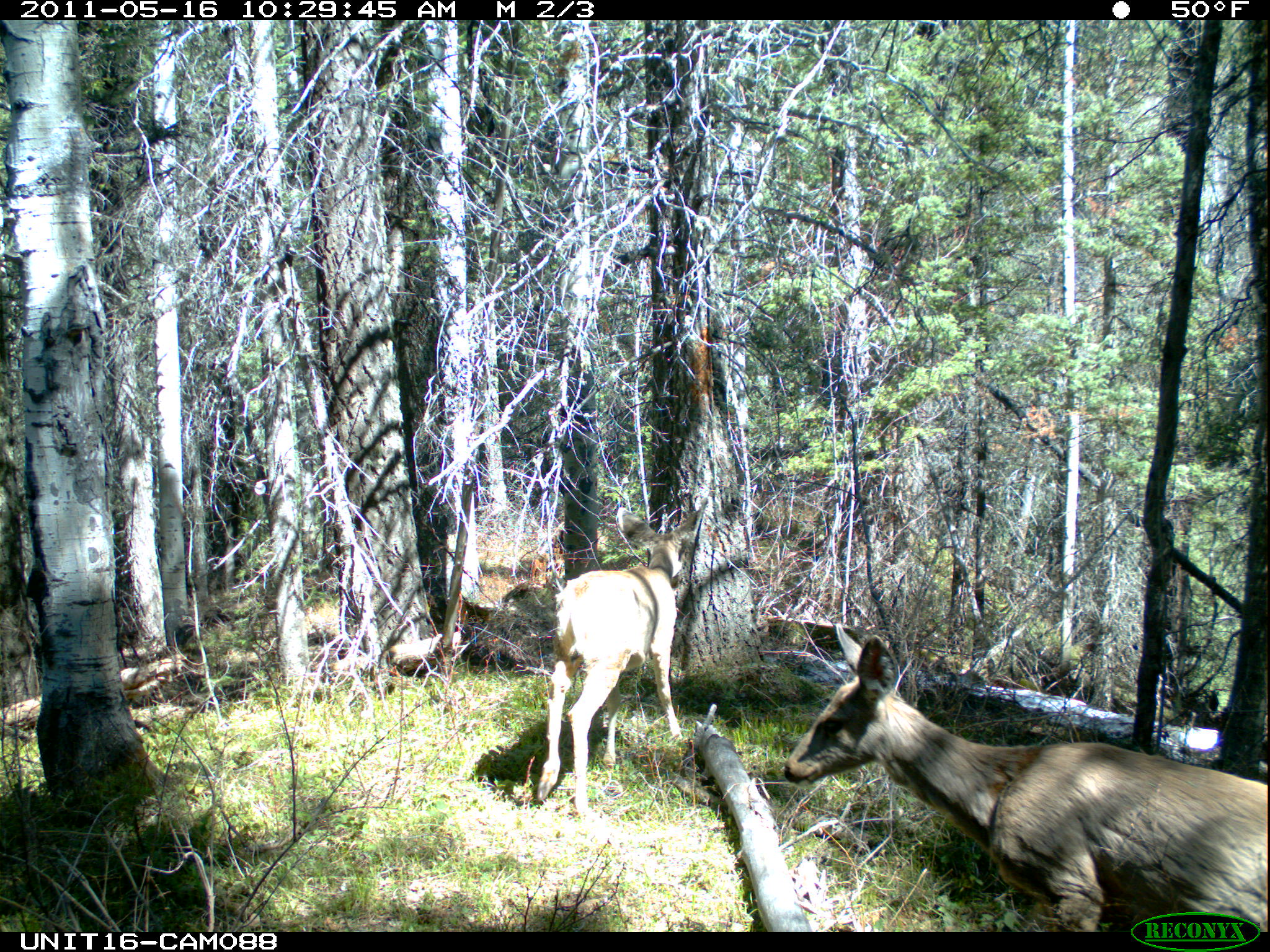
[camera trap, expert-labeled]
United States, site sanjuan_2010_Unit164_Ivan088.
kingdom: Animalia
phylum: Chordata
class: Mammalia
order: Artiodactyla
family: Cervidae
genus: Odocoileus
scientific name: Odocoileus hemionus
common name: mule deer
Odocoileus hemionus (mule deer).